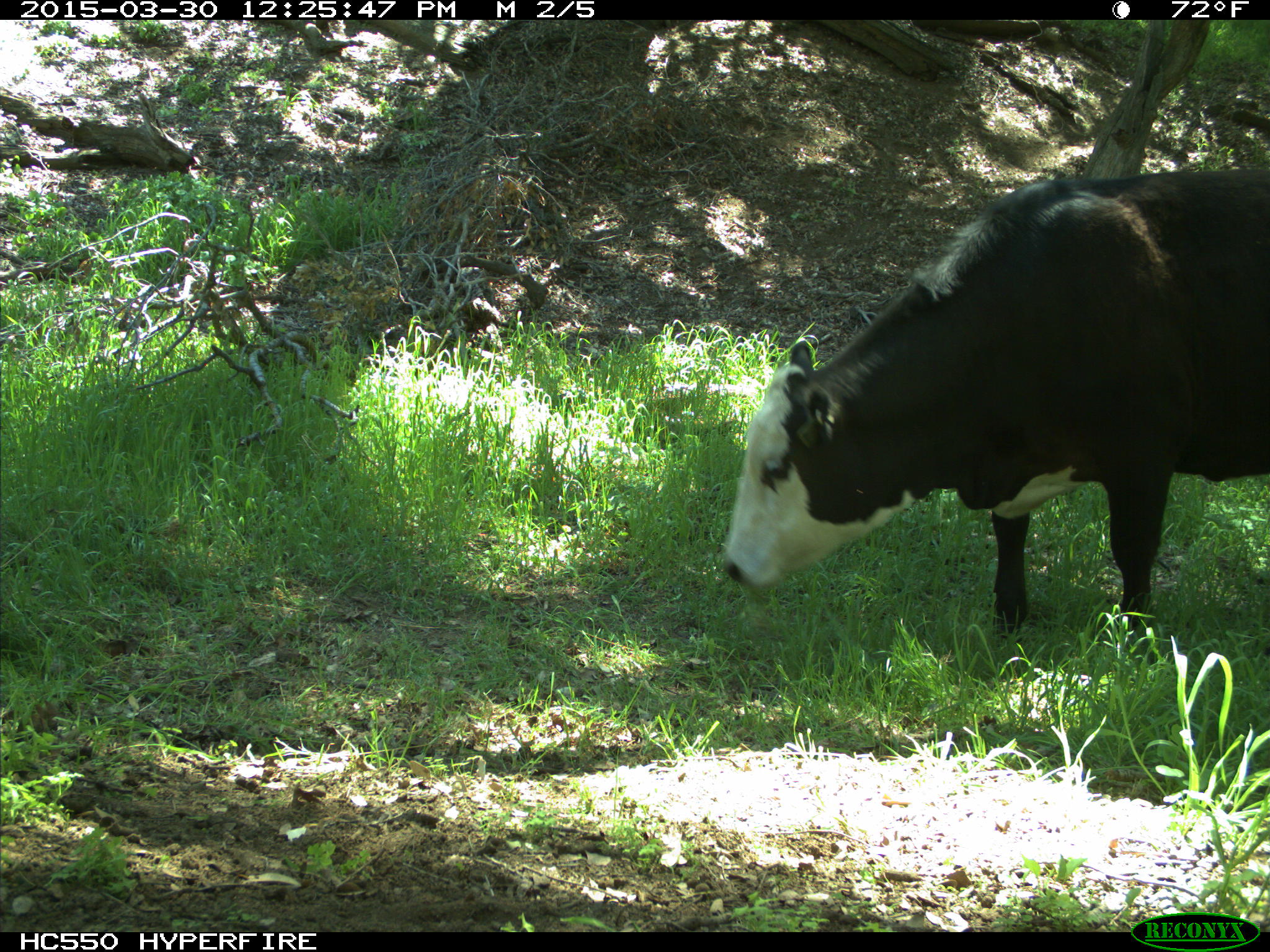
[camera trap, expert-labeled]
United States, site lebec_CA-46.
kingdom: Animalia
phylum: Chordata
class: Mammalia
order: Artiodactyla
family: Bovidae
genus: Bos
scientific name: Bos taurus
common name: domestic cow